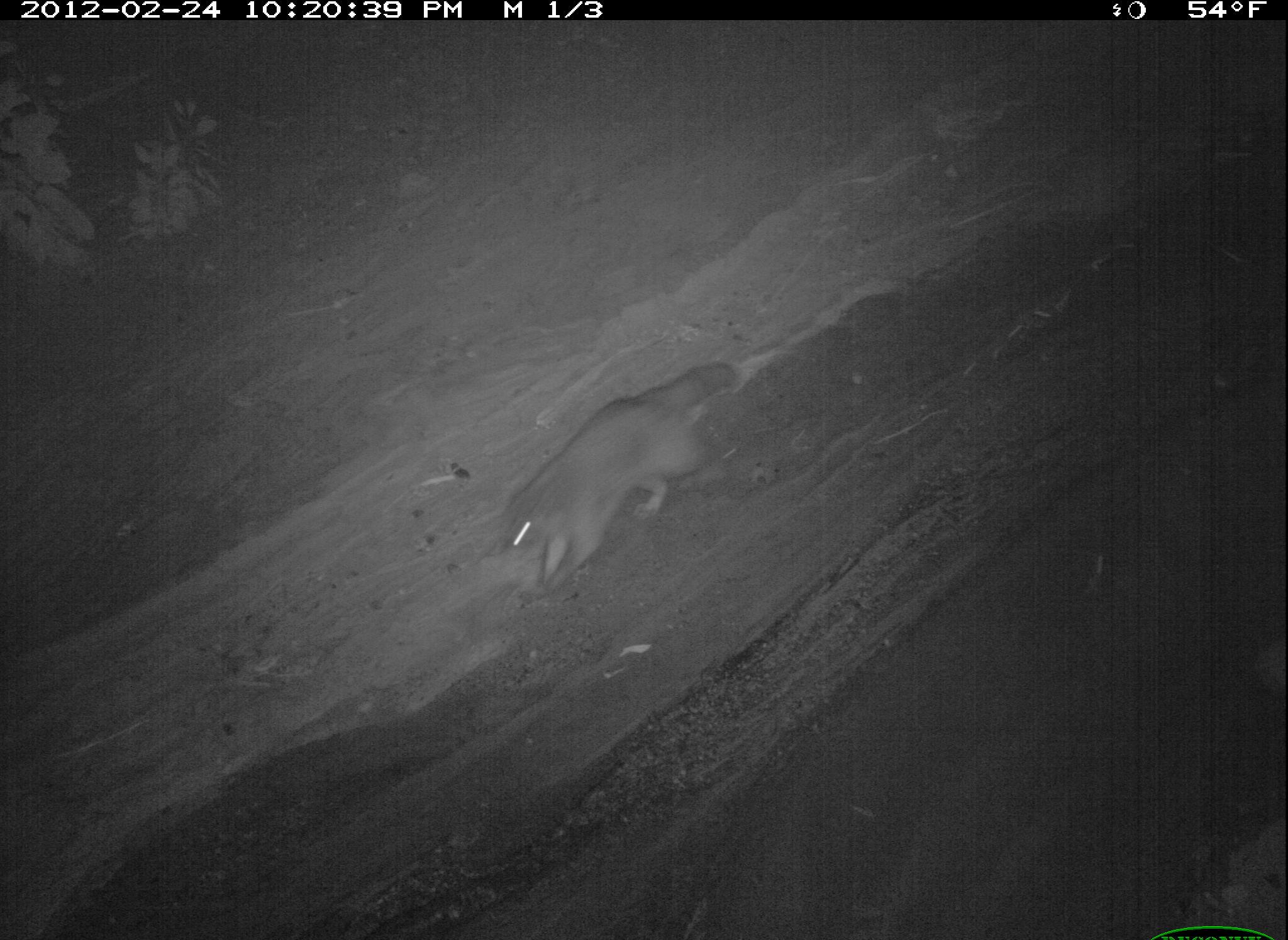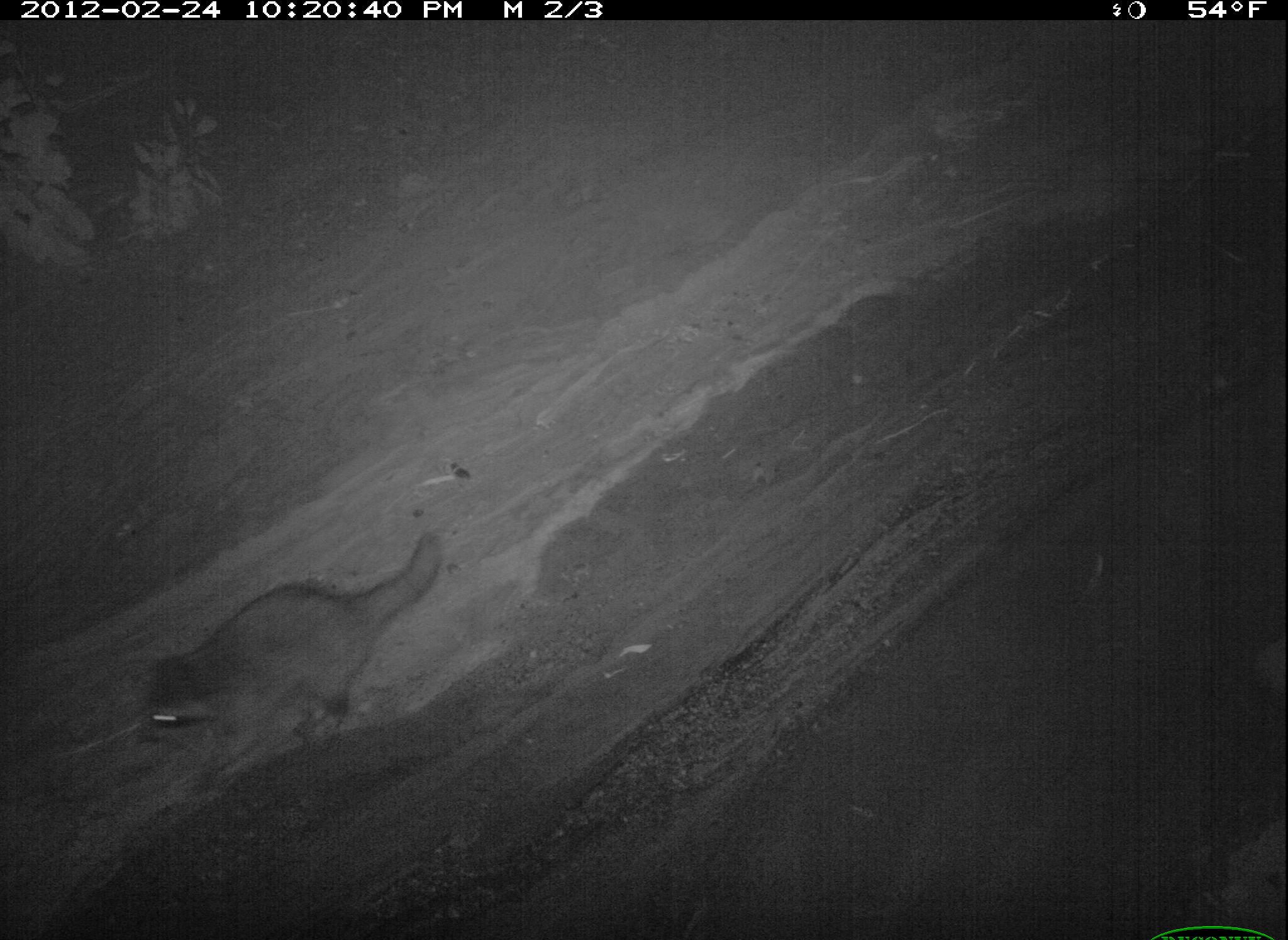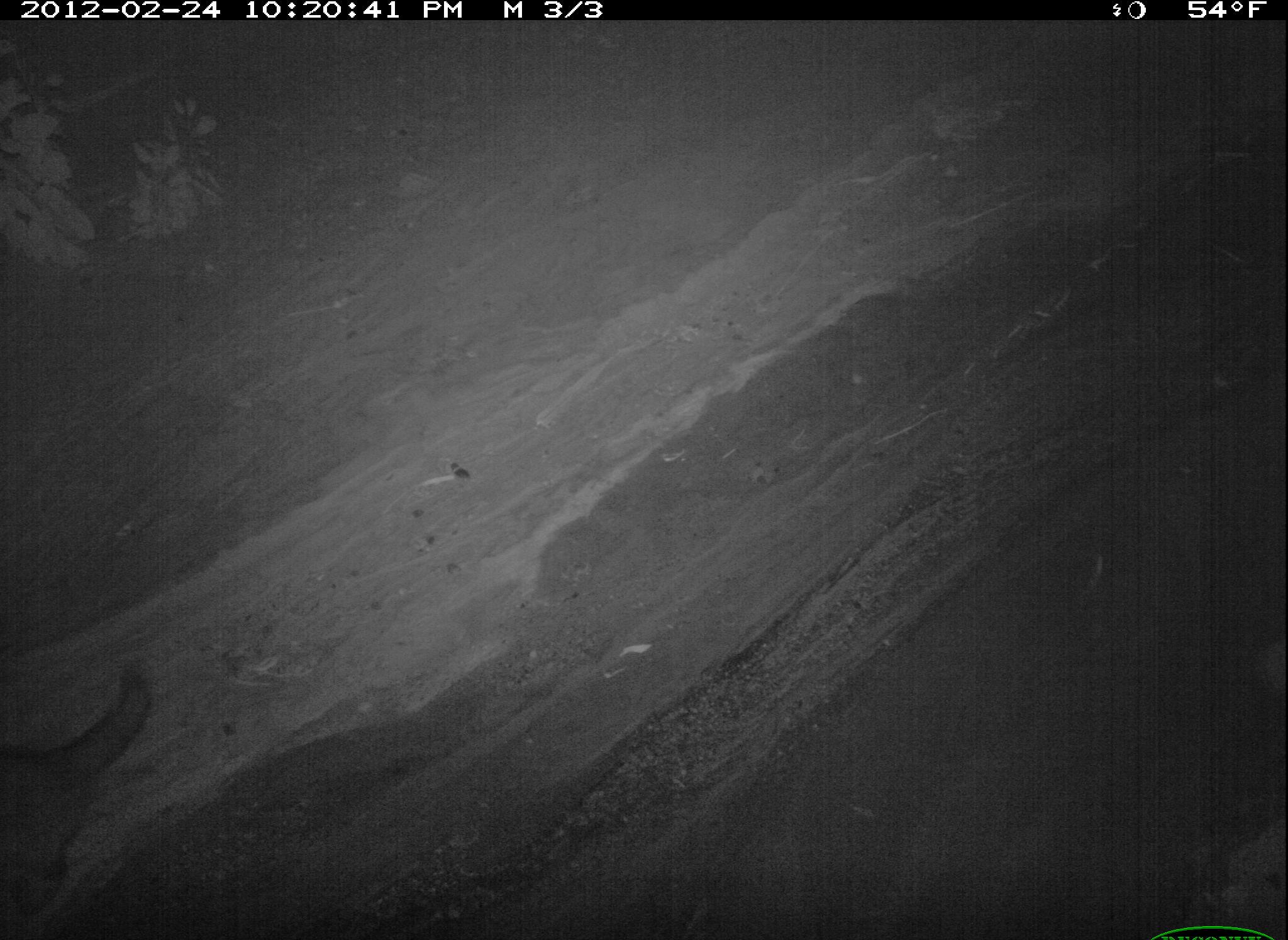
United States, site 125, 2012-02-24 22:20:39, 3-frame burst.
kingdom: Animalia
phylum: Chordata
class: Mammalia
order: Carnivora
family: Procyonidae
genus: Procyon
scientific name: Procyon lotor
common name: raccoon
Raccoon (Procyon lotor).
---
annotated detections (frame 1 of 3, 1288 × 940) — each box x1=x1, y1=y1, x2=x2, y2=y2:
raccoon: x1=490, y1=354, x2=745, y2=605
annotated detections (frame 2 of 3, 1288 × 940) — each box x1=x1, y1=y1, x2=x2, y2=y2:
raccoon: x1=124, y1=521, x2=453, y2=801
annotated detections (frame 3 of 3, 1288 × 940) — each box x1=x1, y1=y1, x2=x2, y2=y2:
raccoon: x1=6, y1=651, x2=153, y2=940